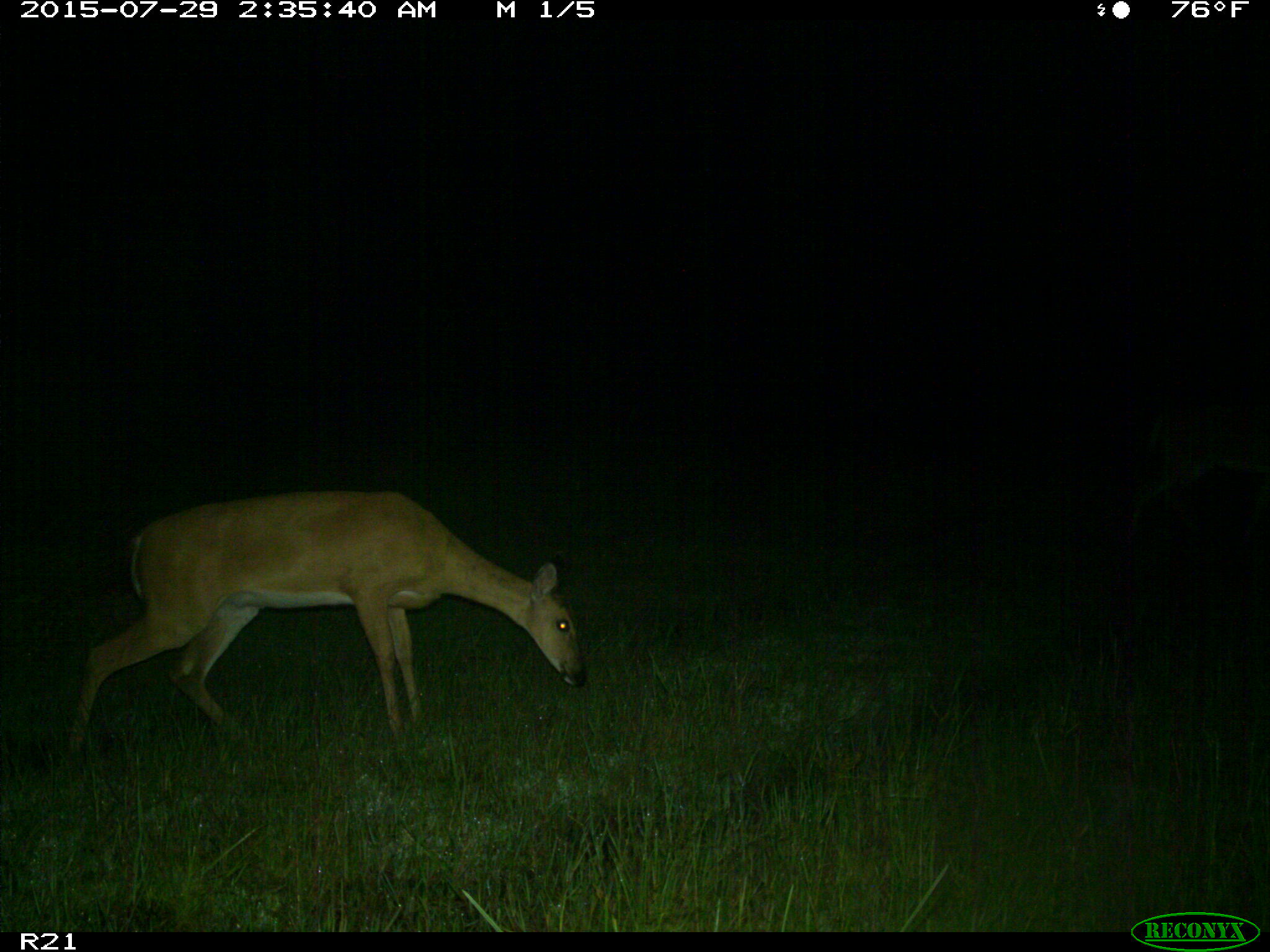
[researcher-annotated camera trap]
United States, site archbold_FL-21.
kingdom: Animalia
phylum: Chordata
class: Mammalia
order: Artiodactyla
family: Cervidae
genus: Odocoileus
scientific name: Odocoileus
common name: deer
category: unidentified deer